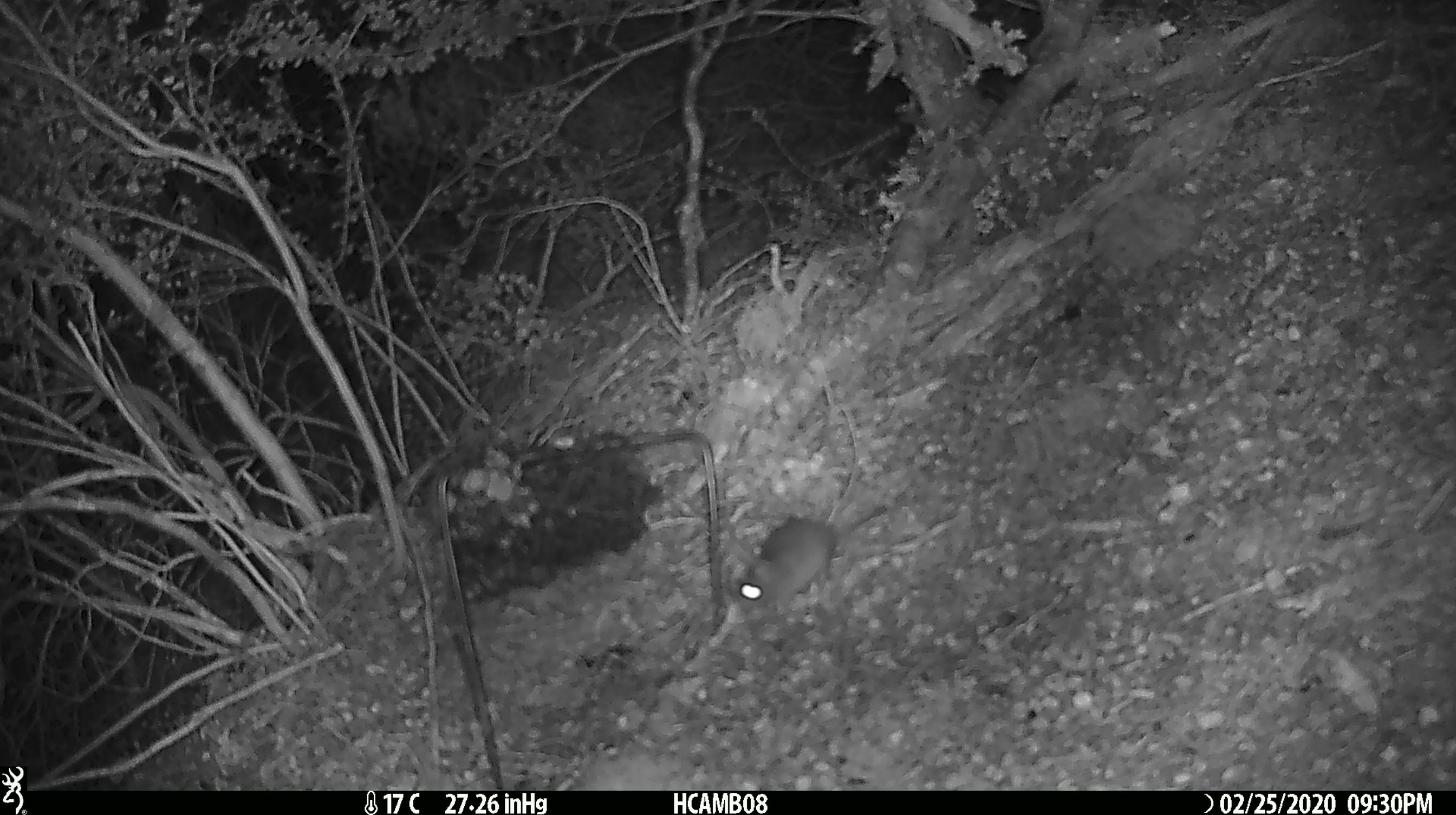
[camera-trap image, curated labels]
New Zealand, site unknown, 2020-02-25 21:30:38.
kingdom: Animalia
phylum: Chordata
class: Mammalia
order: Rodentia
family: Muridae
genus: Mus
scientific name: Mus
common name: mouse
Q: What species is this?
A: Mouse (Mus).